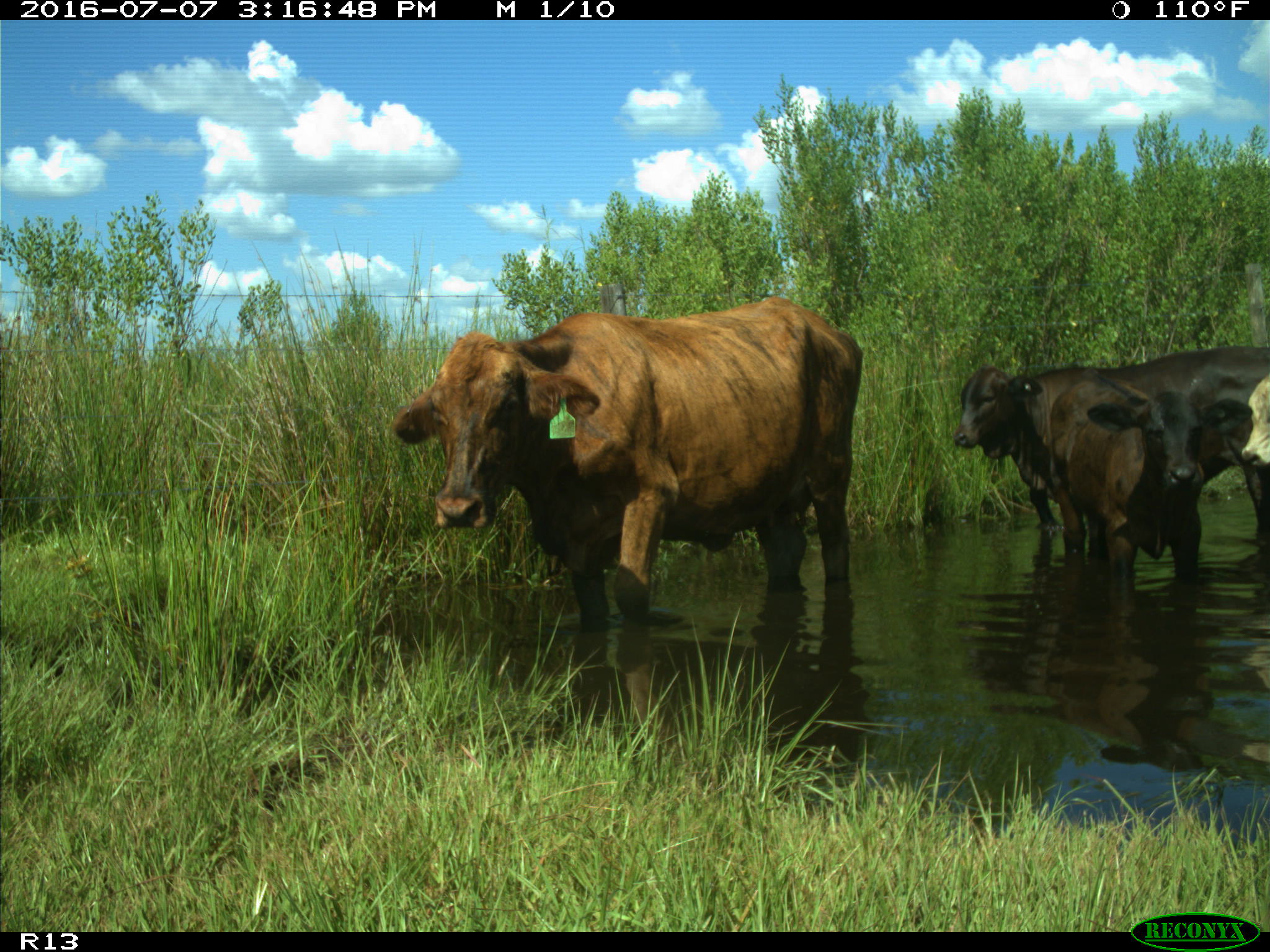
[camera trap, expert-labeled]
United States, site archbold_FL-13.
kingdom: Animalia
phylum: Chordata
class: Mammalia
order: Artiodactyla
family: Bovidae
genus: Bos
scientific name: Bos taurus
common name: domestic cow